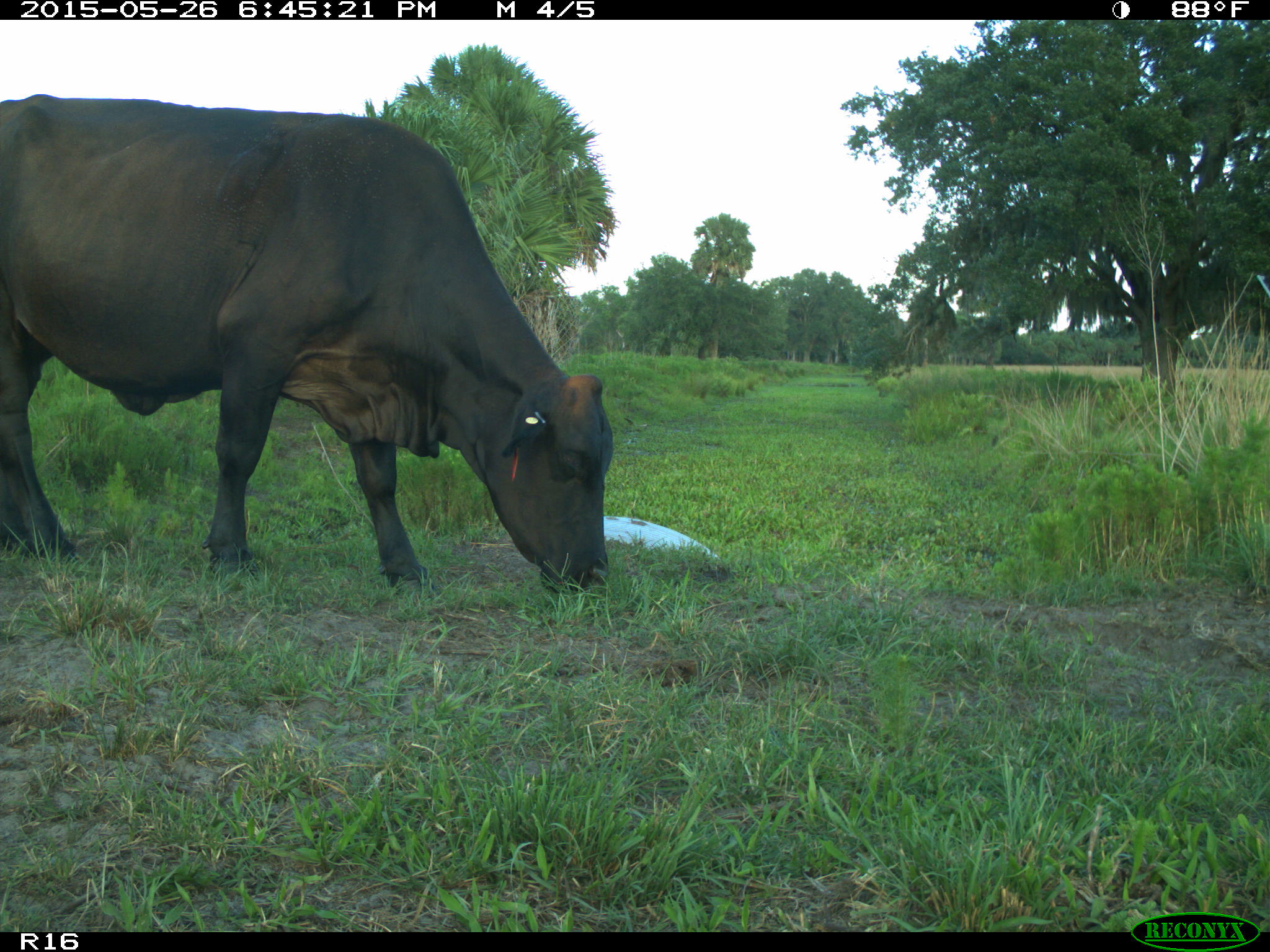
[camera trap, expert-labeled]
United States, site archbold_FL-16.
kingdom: Animalia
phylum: Chordata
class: Mammalia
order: Artiodactyla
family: Bovidae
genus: Bos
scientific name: Bos taurus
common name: domestic cow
Bos taurus (domestic cow).